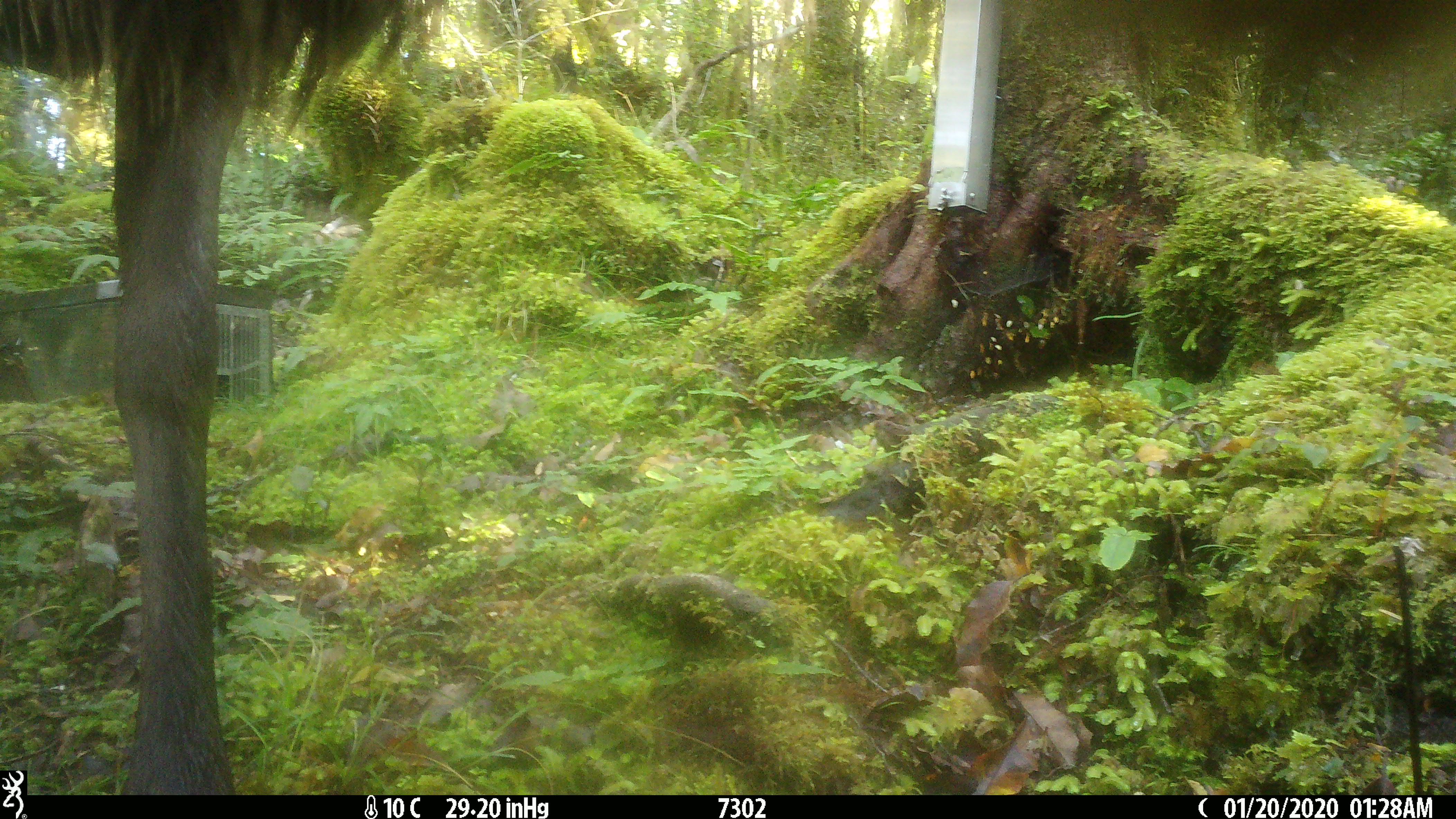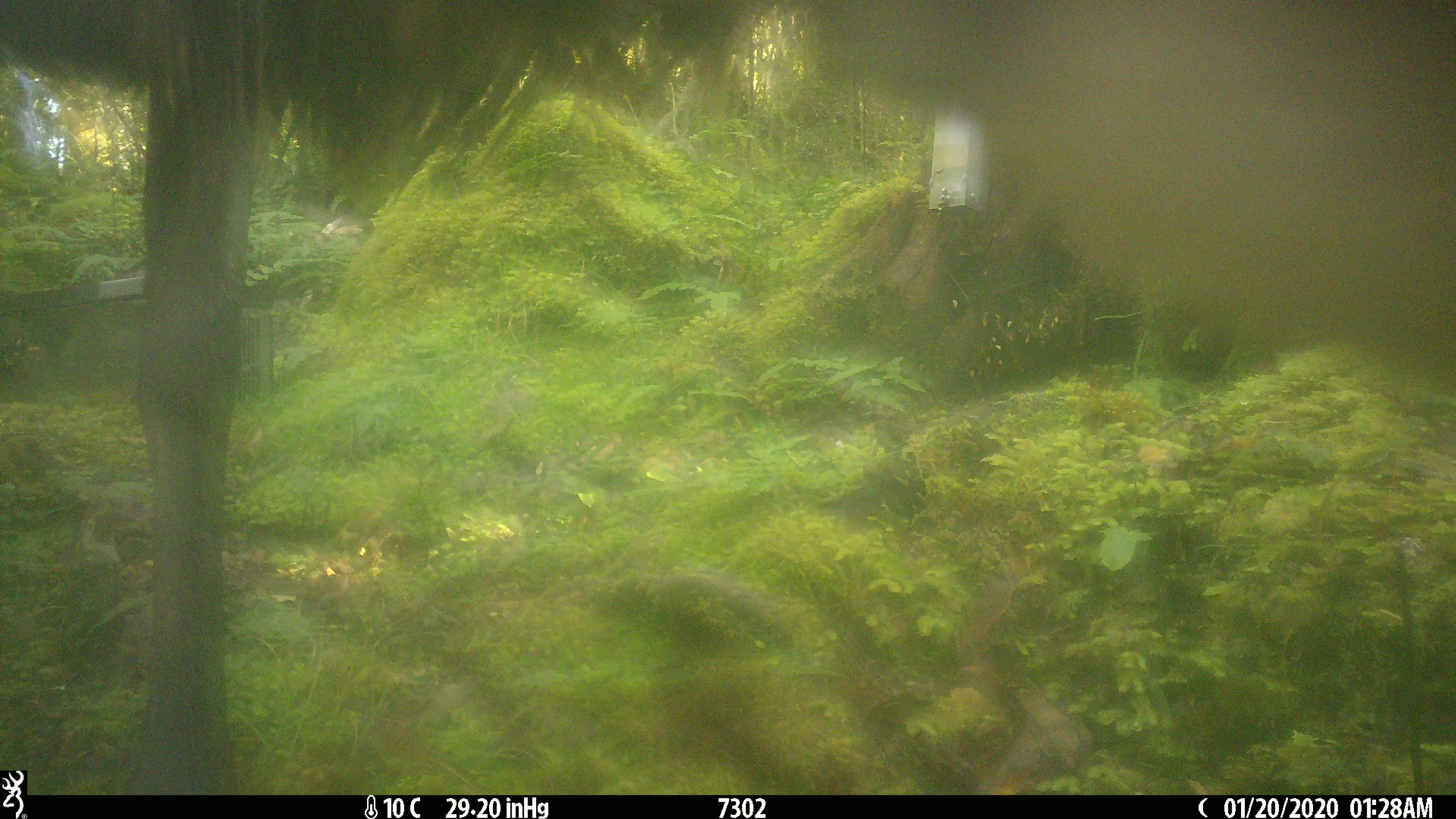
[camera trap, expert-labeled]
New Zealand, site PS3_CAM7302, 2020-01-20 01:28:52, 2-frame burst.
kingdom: Animalia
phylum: Chordata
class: Mammalia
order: Artiodactyla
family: Cervidae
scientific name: Cervidae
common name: deer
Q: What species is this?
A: Deer (Cervidae).